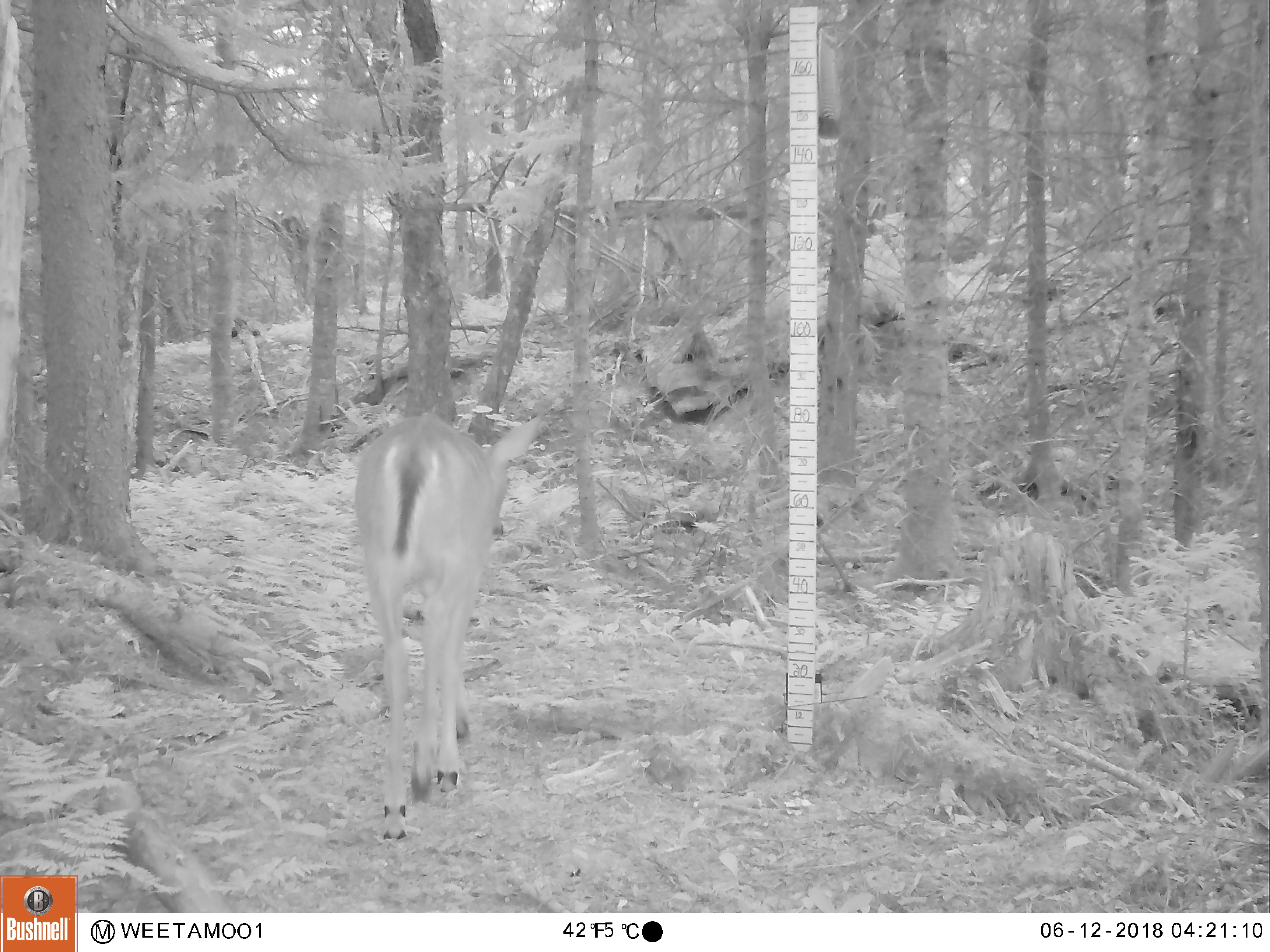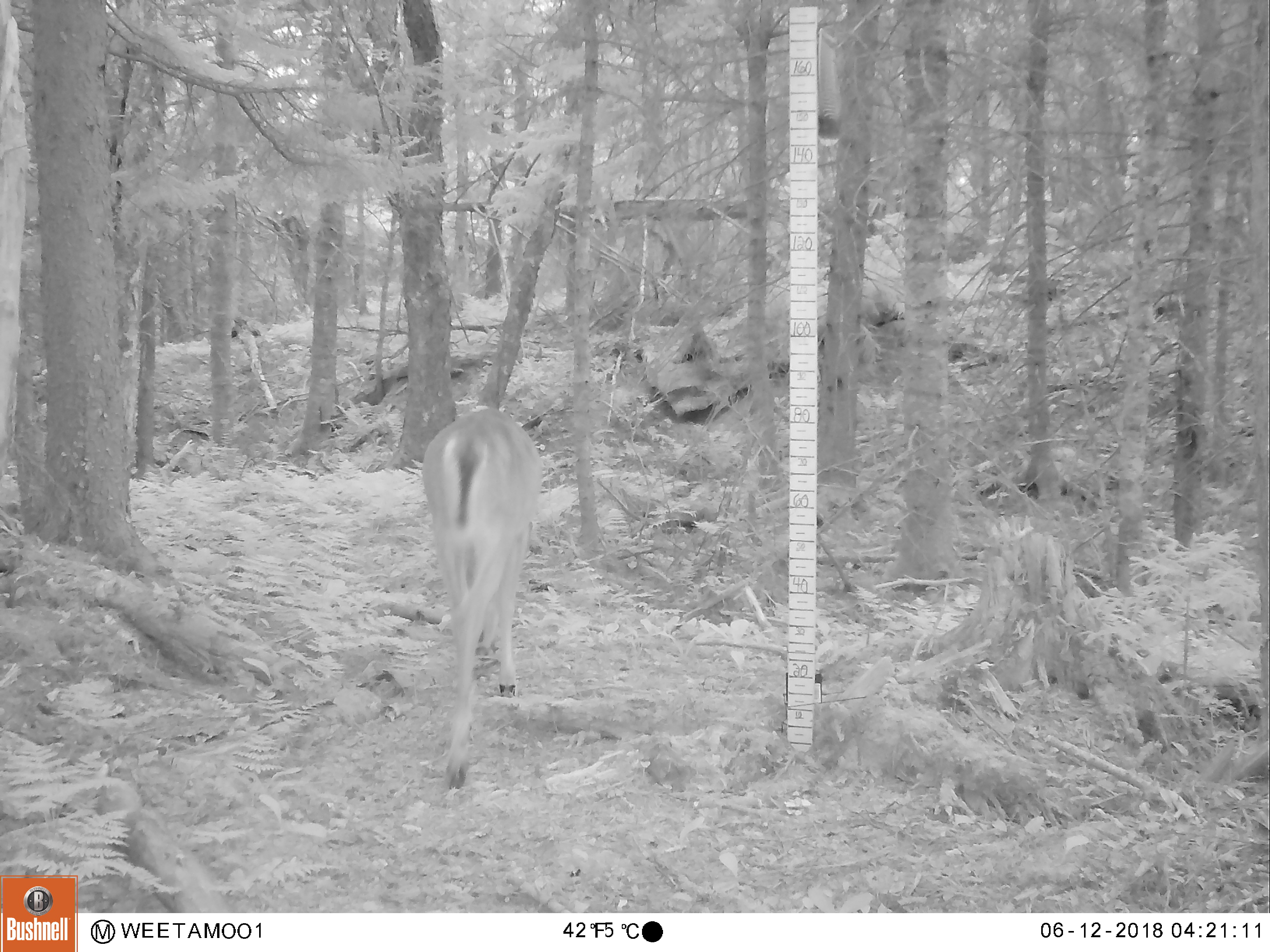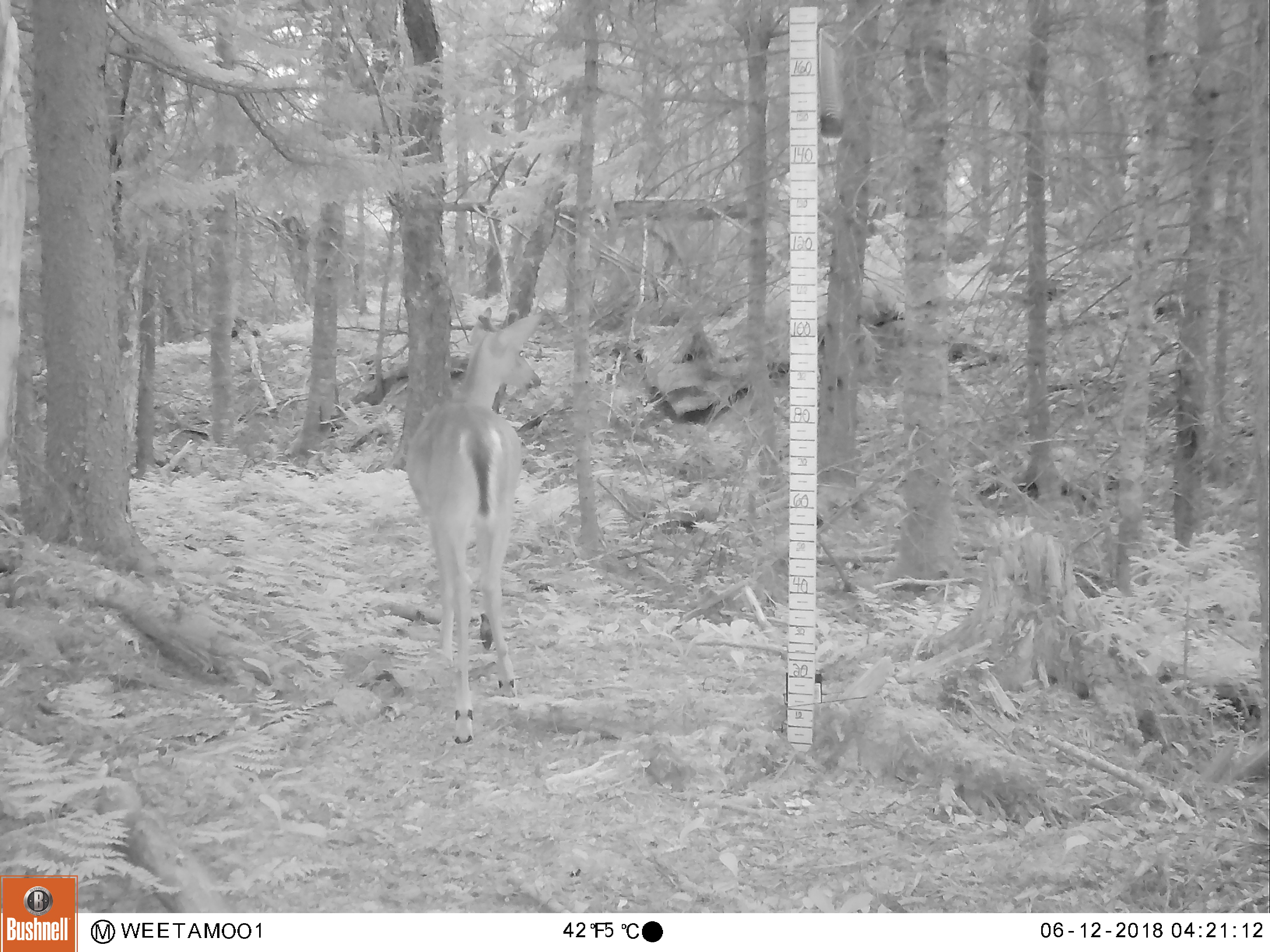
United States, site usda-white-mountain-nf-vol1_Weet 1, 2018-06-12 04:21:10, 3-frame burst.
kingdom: Animalia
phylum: Chordata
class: Mammalia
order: Artiodactyla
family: Cervidae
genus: Odocoileus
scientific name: Odocoileus virginianus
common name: white-tailed deer